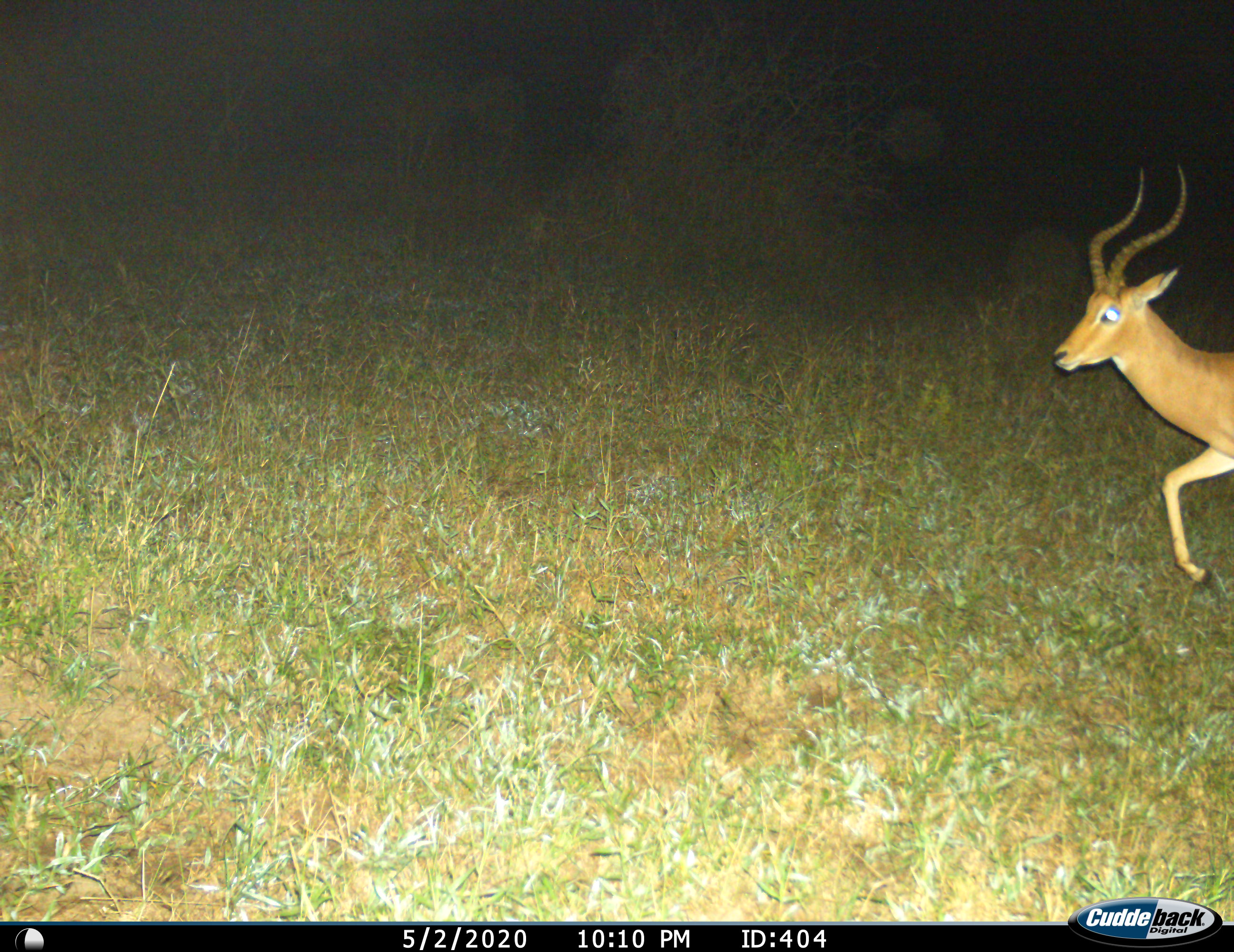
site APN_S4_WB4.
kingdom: Animalia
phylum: Chordata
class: Mammalia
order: Artiodactyla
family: Bovidae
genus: Aepyceros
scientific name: Aepyceros melampus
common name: impala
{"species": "impala (Aepyceros melampus)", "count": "1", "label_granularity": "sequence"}